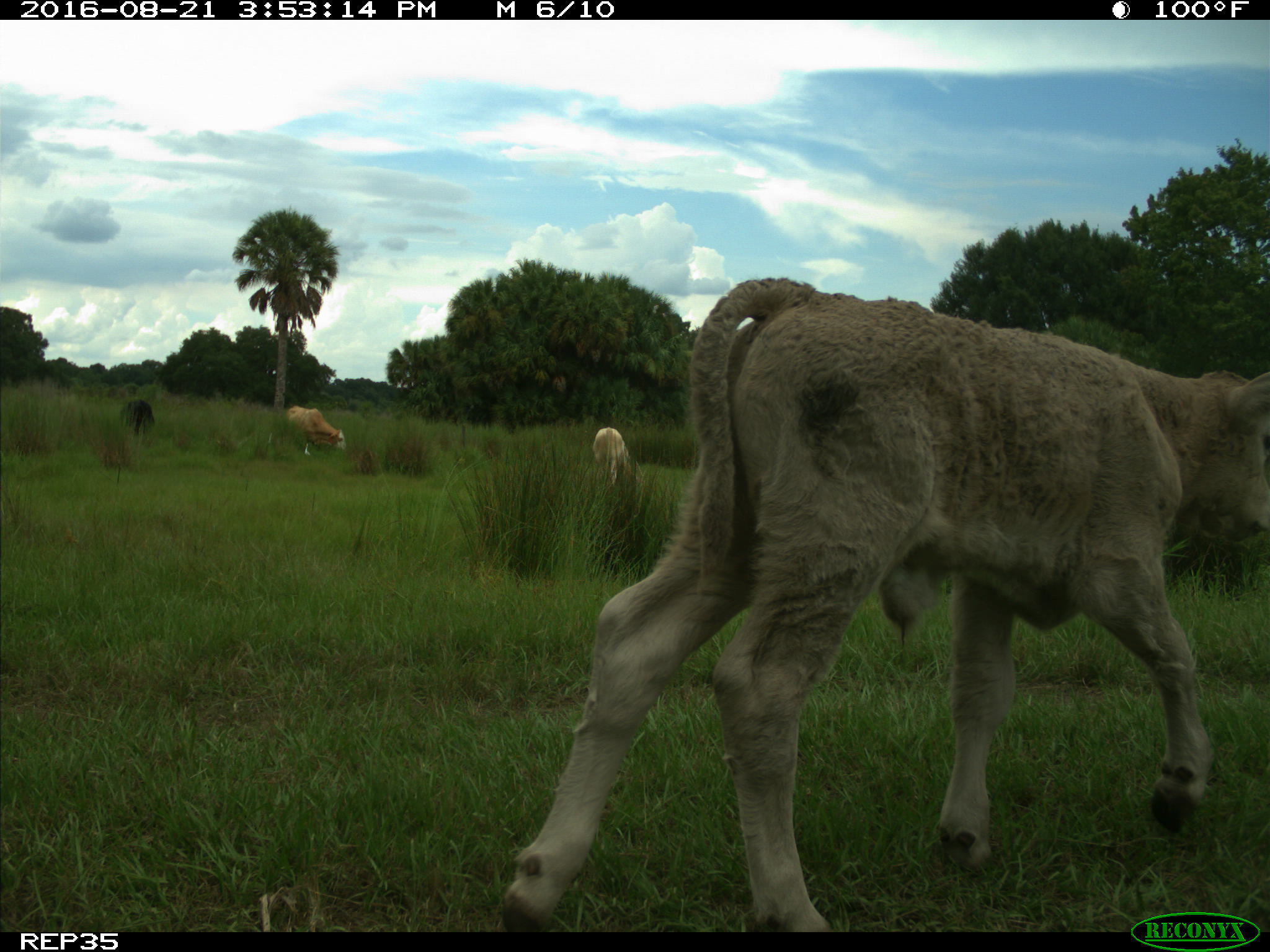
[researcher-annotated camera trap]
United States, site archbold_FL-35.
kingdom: Animalia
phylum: Chordata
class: Mammalia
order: Artiodactyla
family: Bovidae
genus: Bos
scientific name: Bos taurus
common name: domestic cow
Bos taurus (domestic cow).